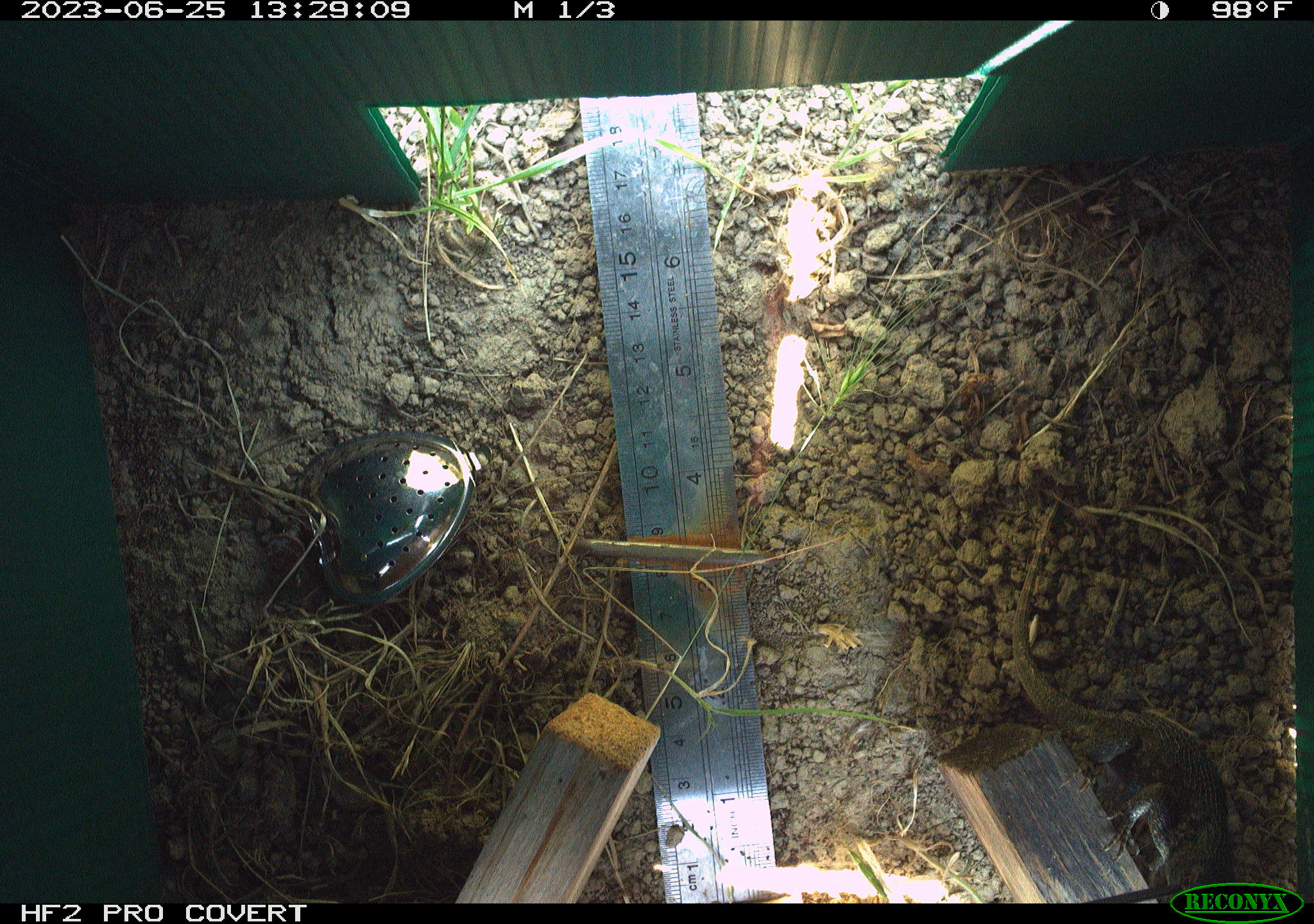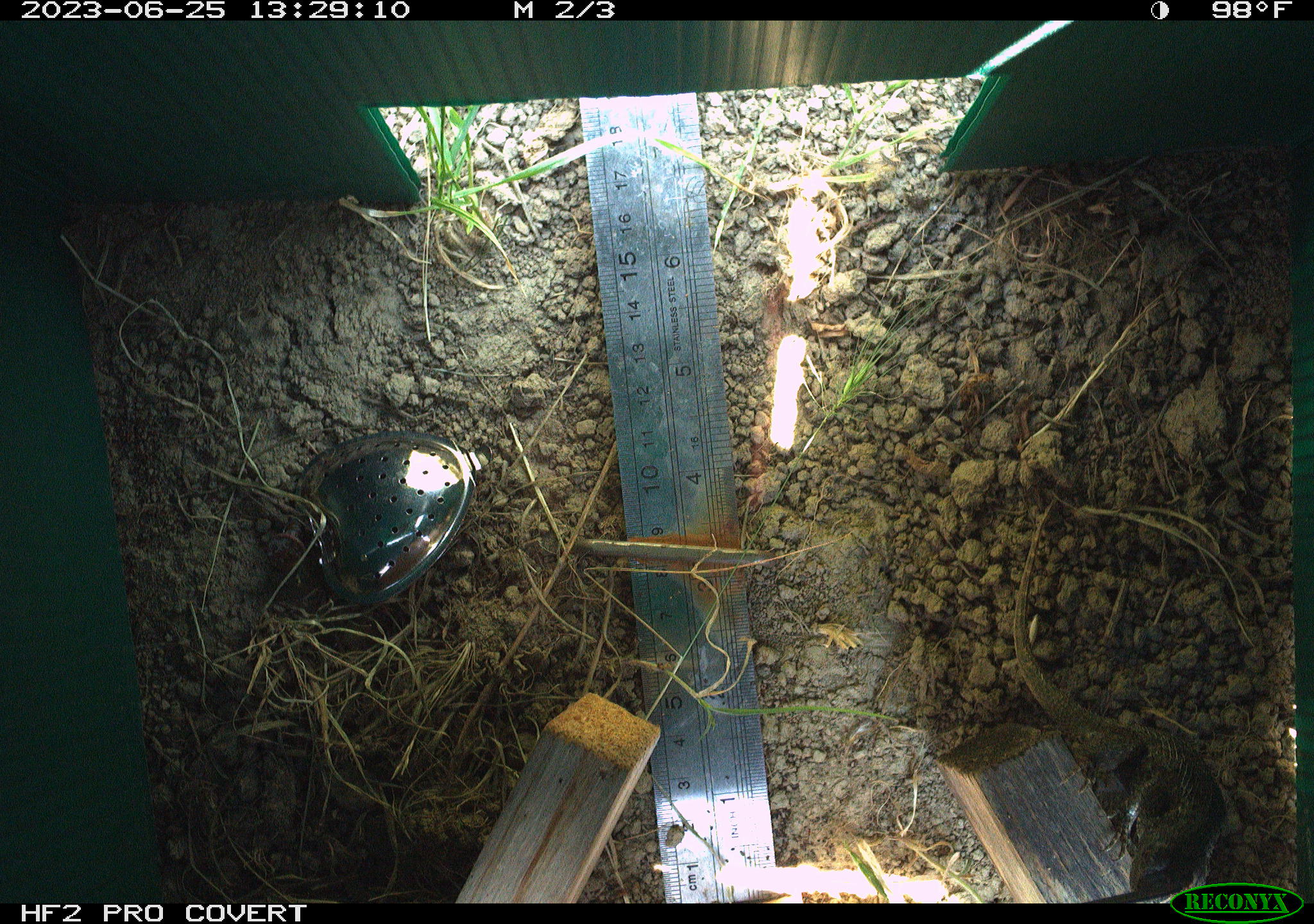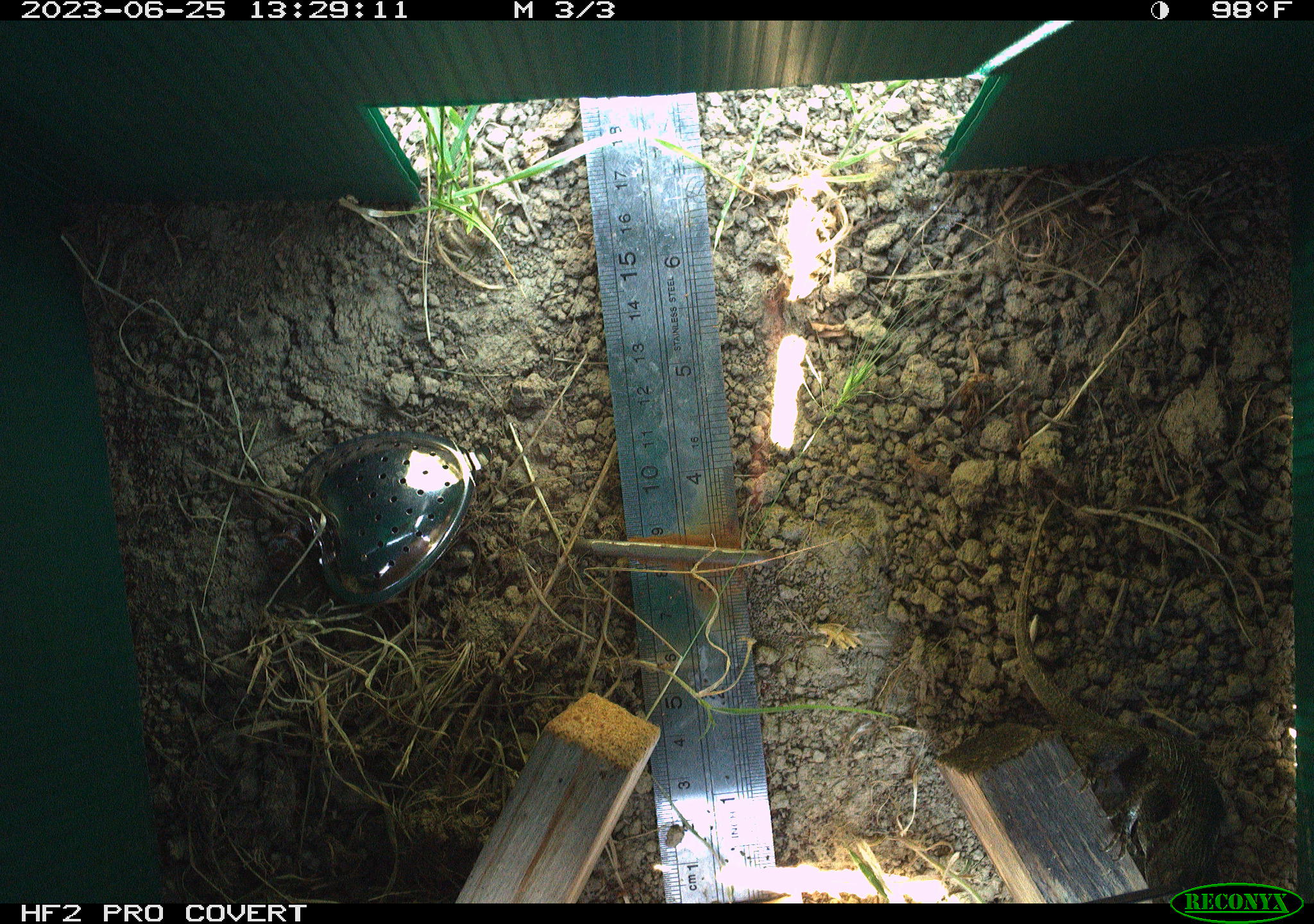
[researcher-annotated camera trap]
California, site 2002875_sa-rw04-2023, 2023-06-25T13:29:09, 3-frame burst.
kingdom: Animalia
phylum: Chordata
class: Reptilia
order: Squamata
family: Phrynosomatidae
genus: Sceloporus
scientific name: Sceloporus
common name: spiny lizards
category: sceloporus species